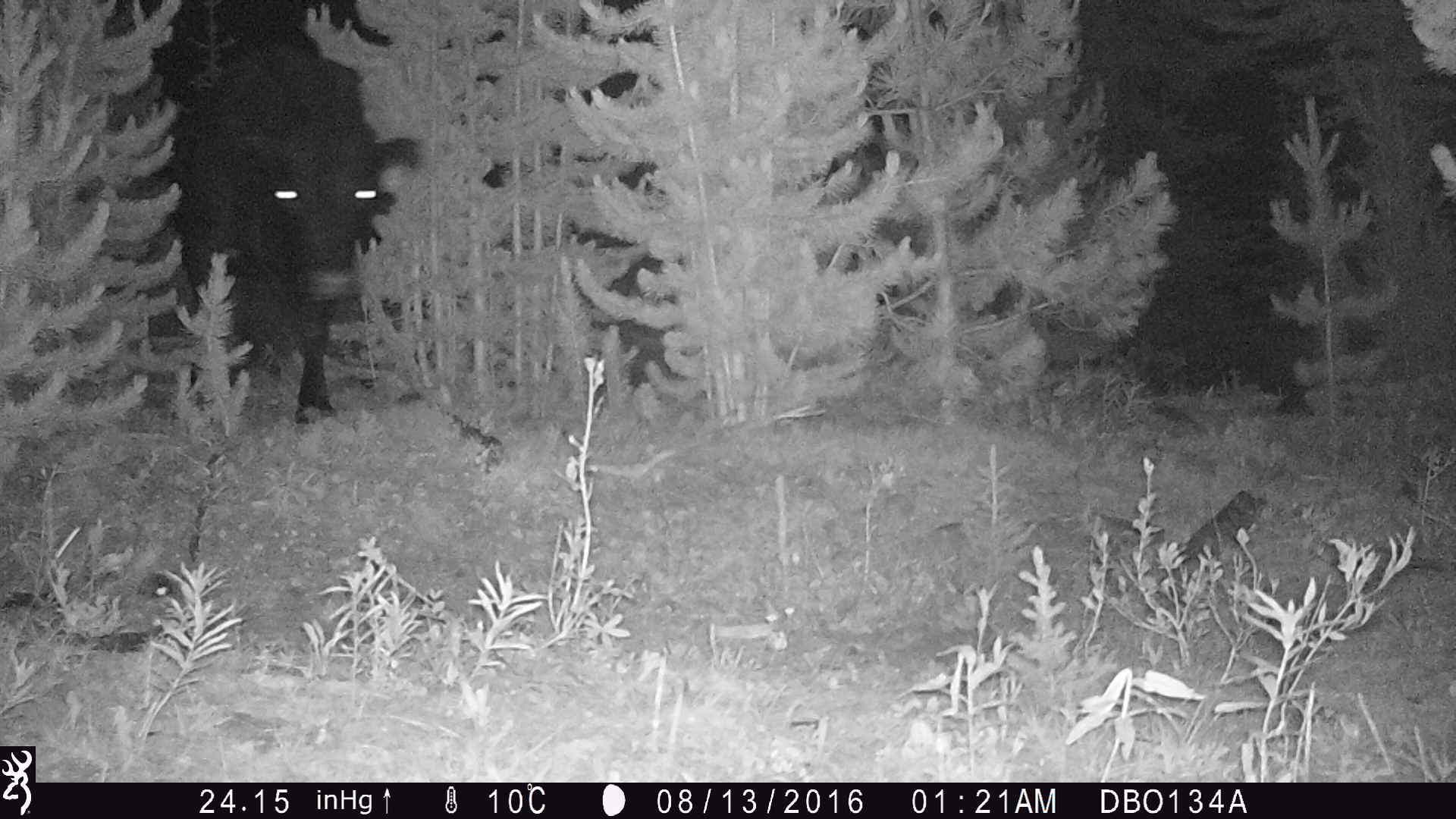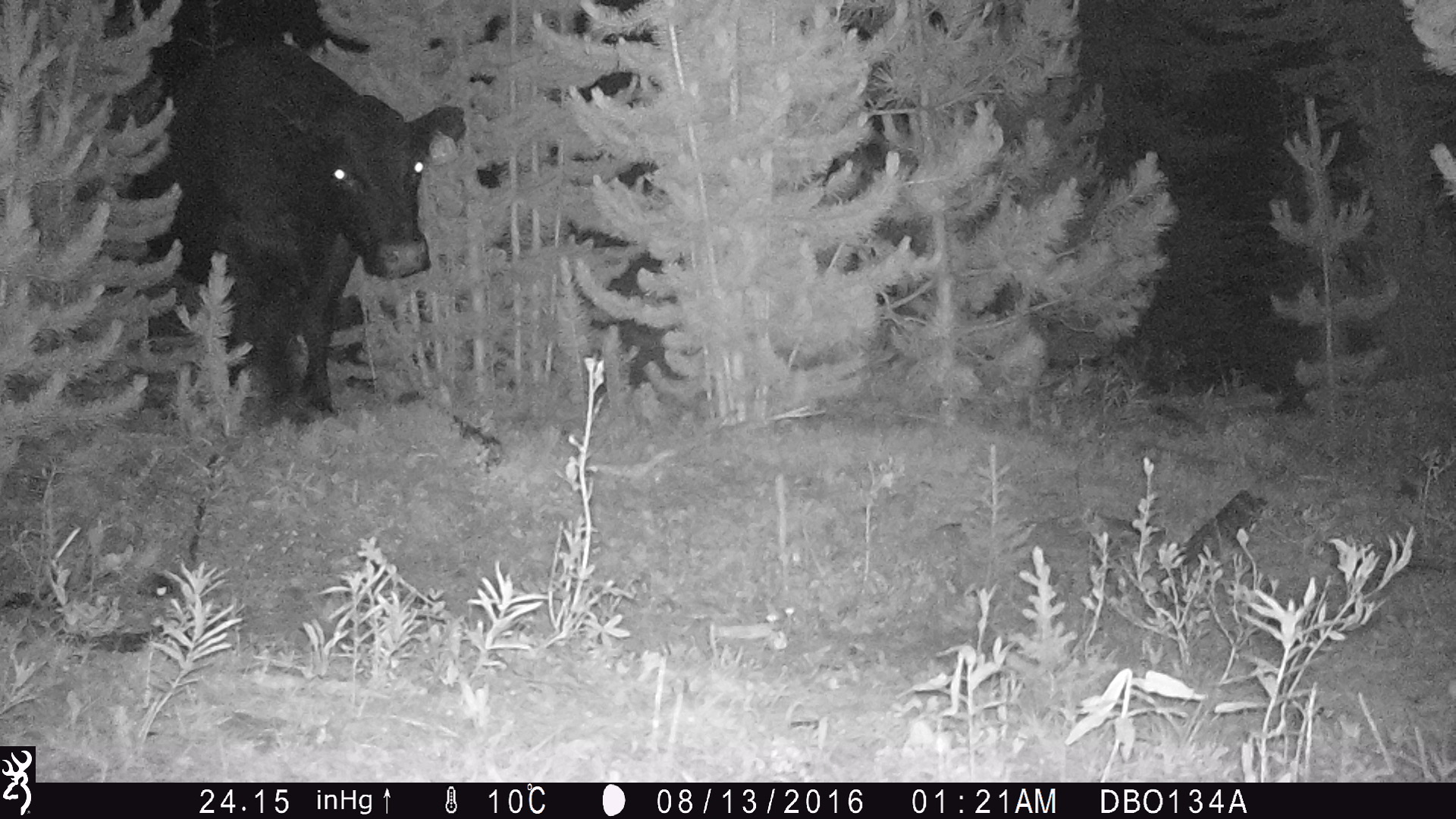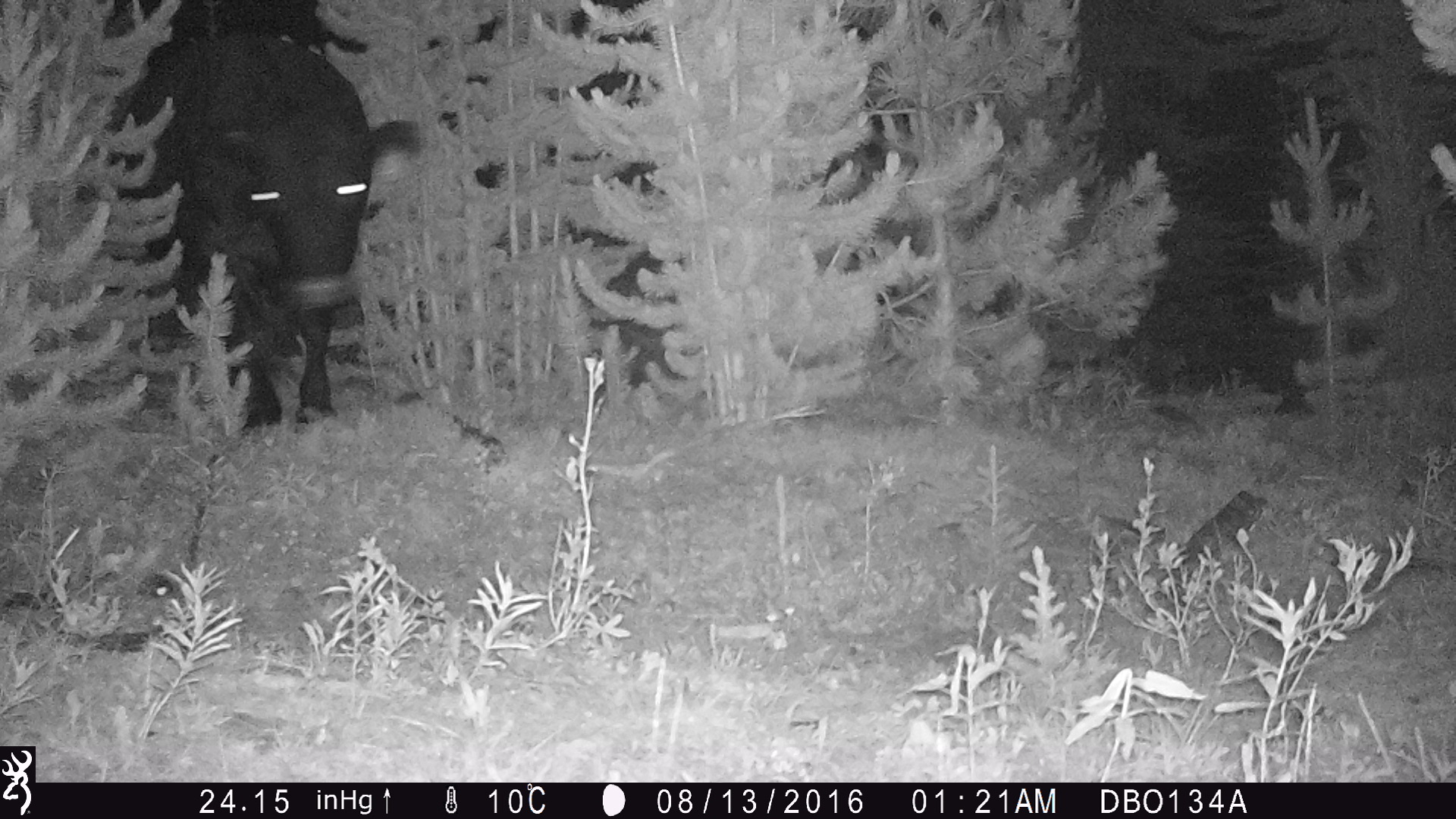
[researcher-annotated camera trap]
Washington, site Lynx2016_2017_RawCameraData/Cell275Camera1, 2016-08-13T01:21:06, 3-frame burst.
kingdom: Animalia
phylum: Chordata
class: Mammalia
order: Artiodactyla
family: Bovidae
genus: Bos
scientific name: Bos taurus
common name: domestic cattle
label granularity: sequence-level